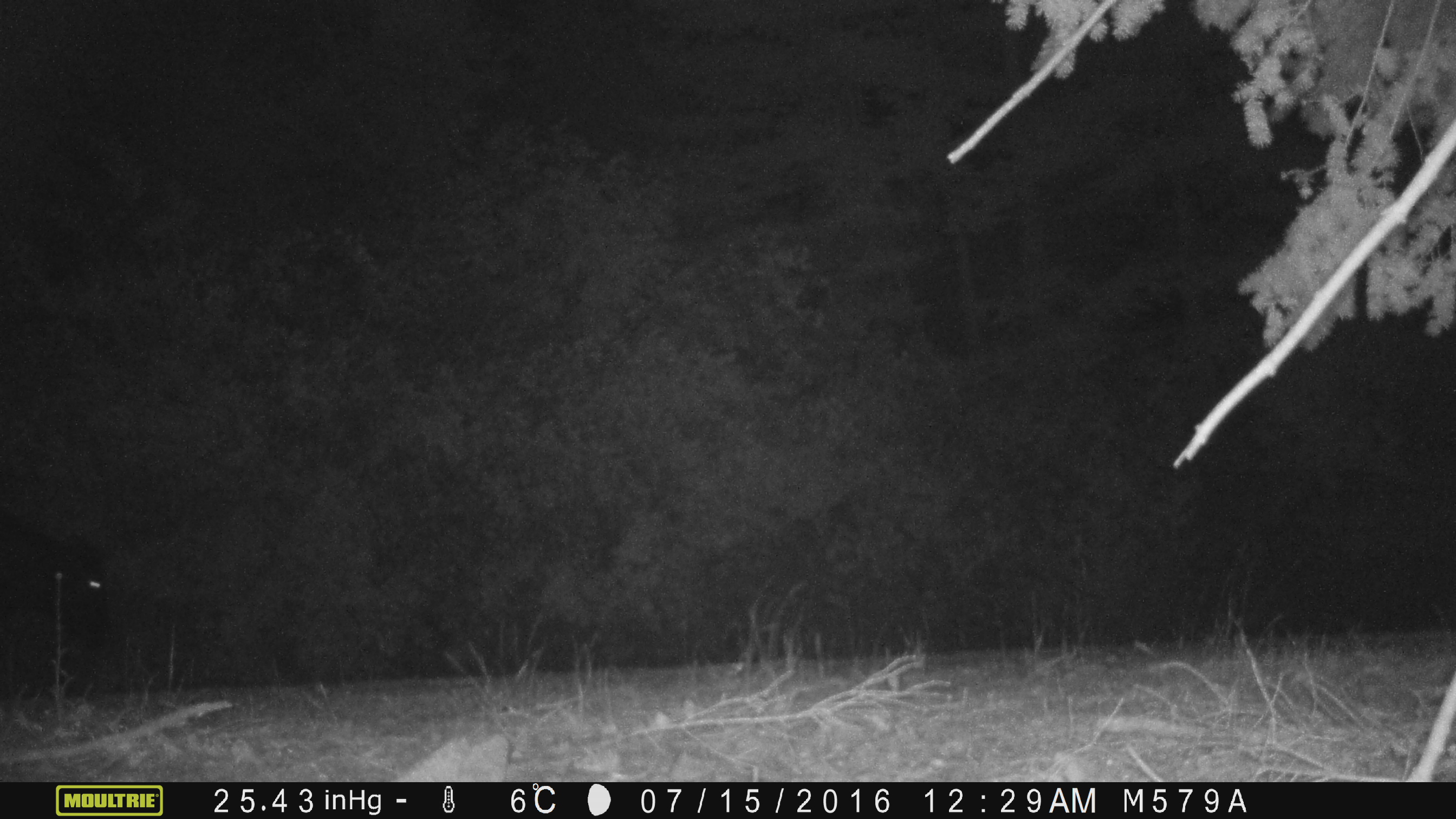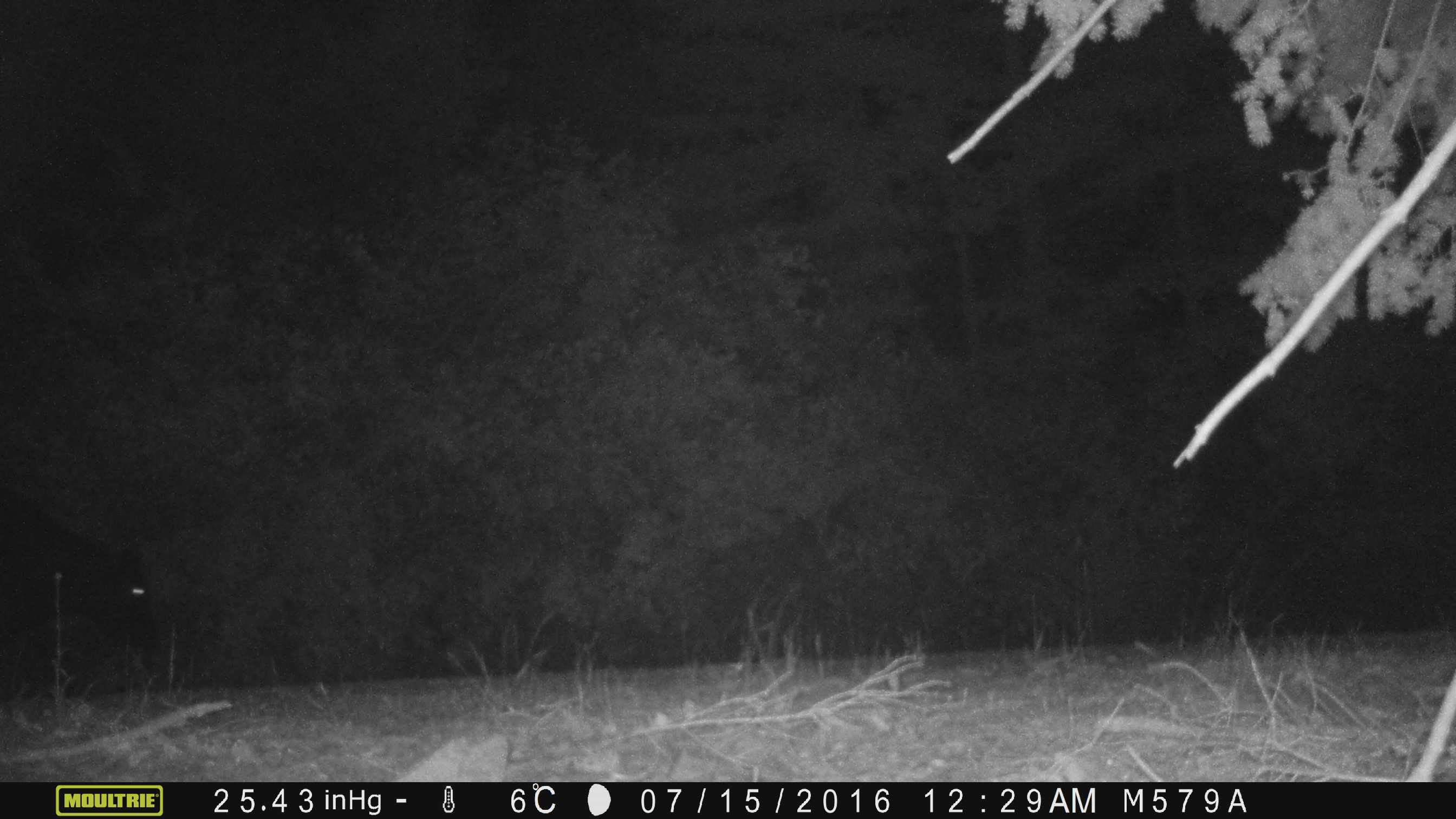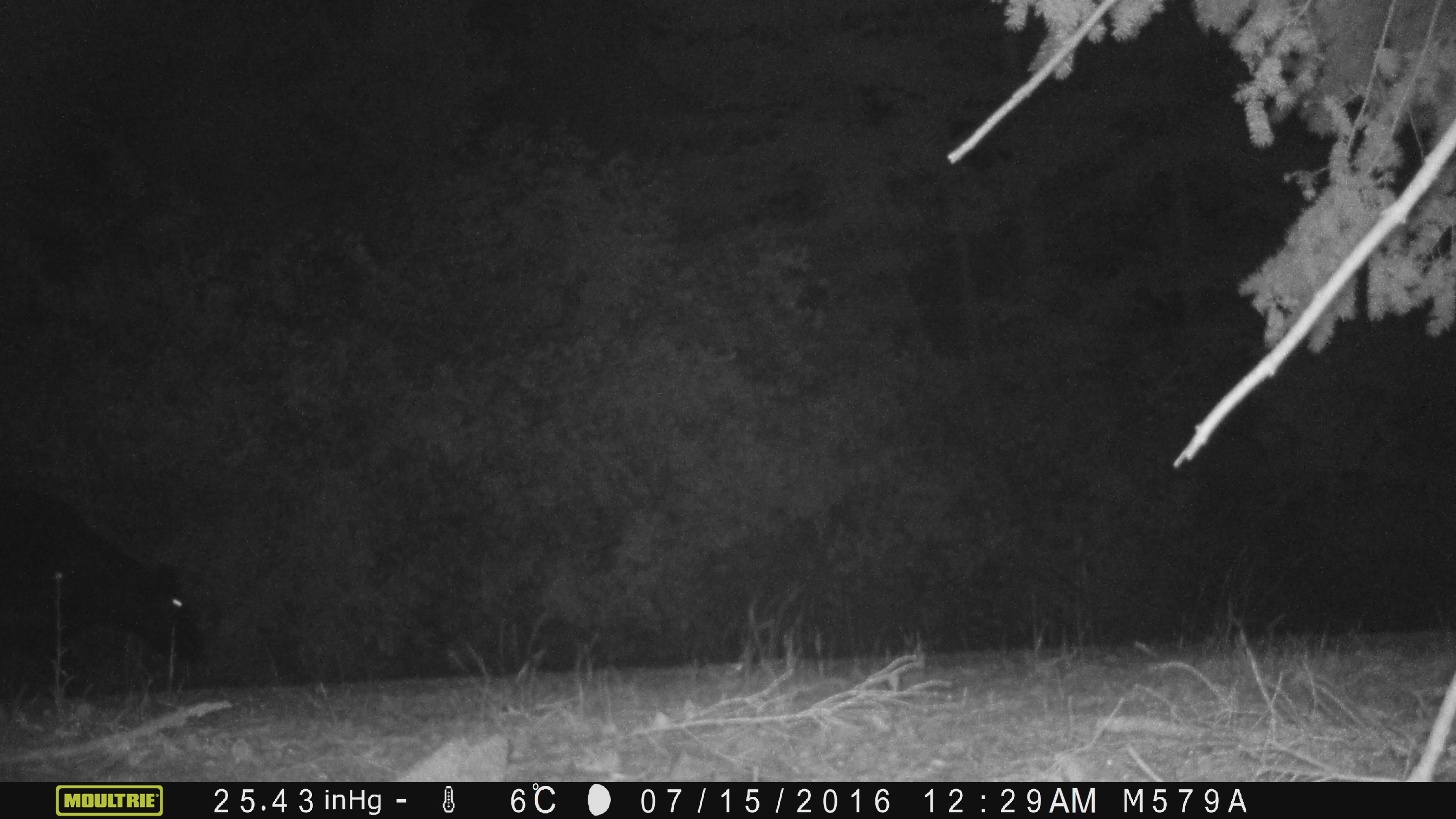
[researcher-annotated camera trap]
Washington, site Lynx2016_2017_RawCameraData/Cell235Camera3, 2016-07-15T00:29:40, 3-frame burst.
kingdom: Animalia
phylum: Chordata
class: Mammalia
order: Artiodactyla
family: Bovidae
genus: Bos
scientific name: Bos taurus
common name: domestic cattle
Domestic cattle (Bos taurus). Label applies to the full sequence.